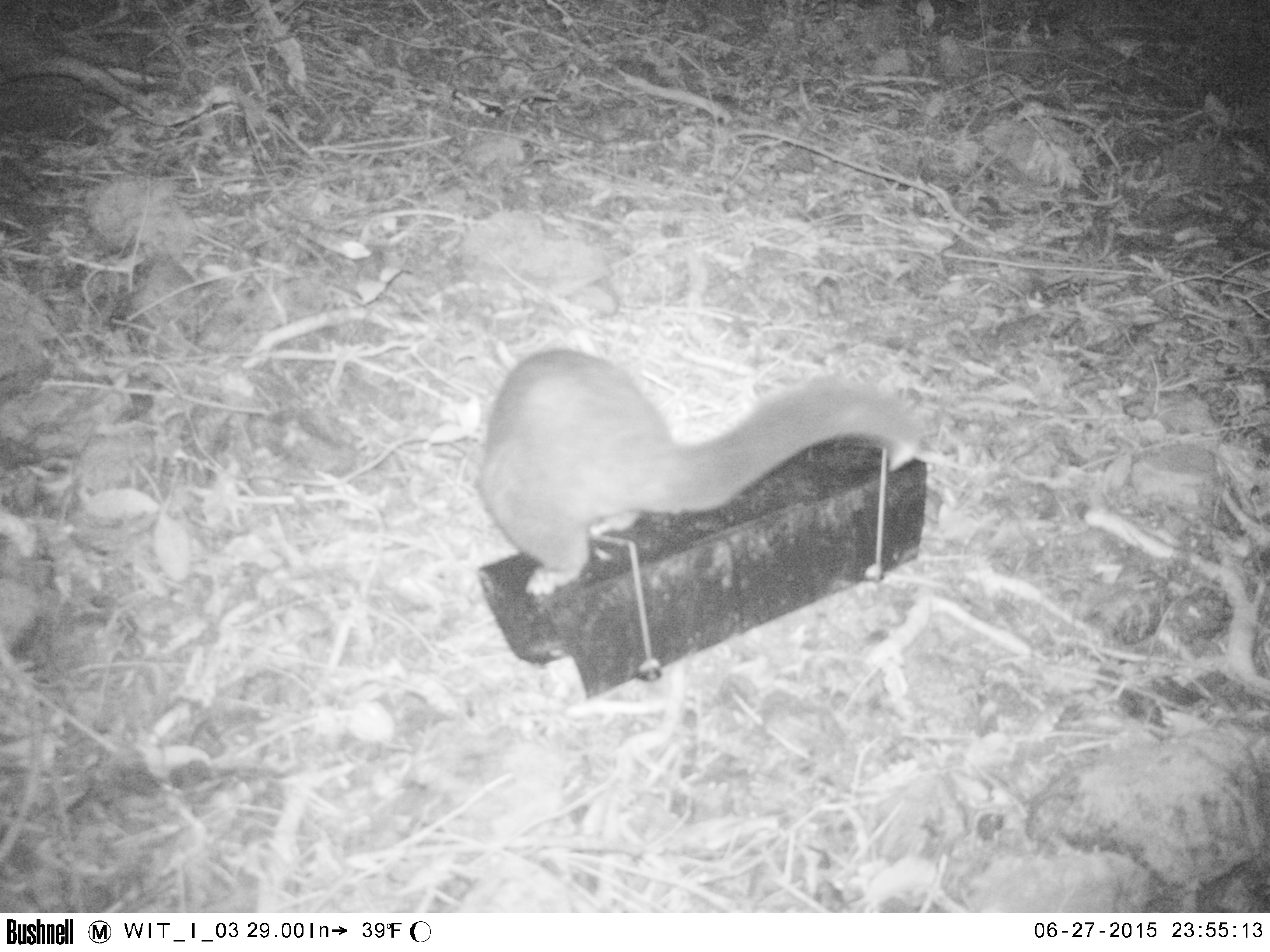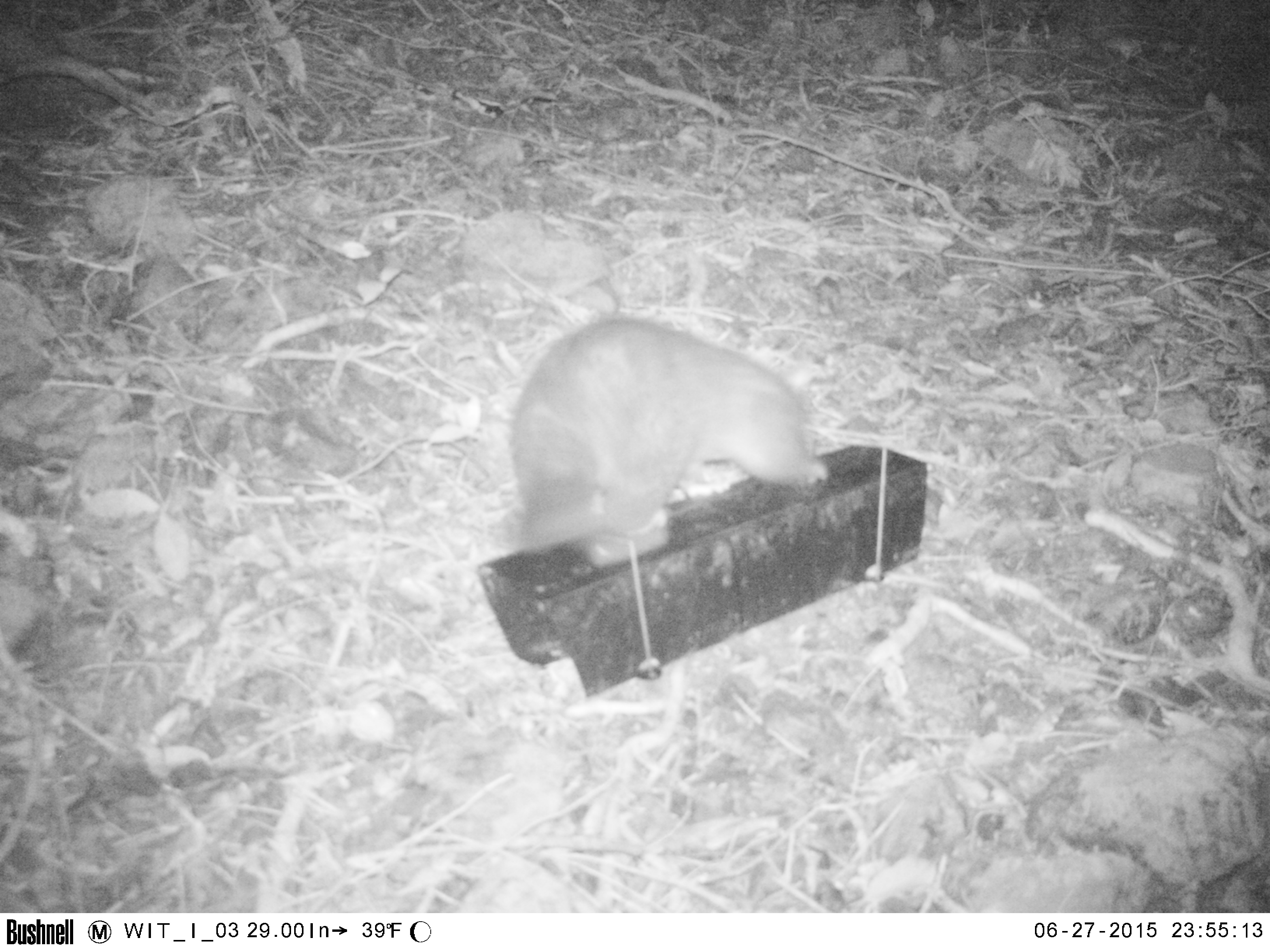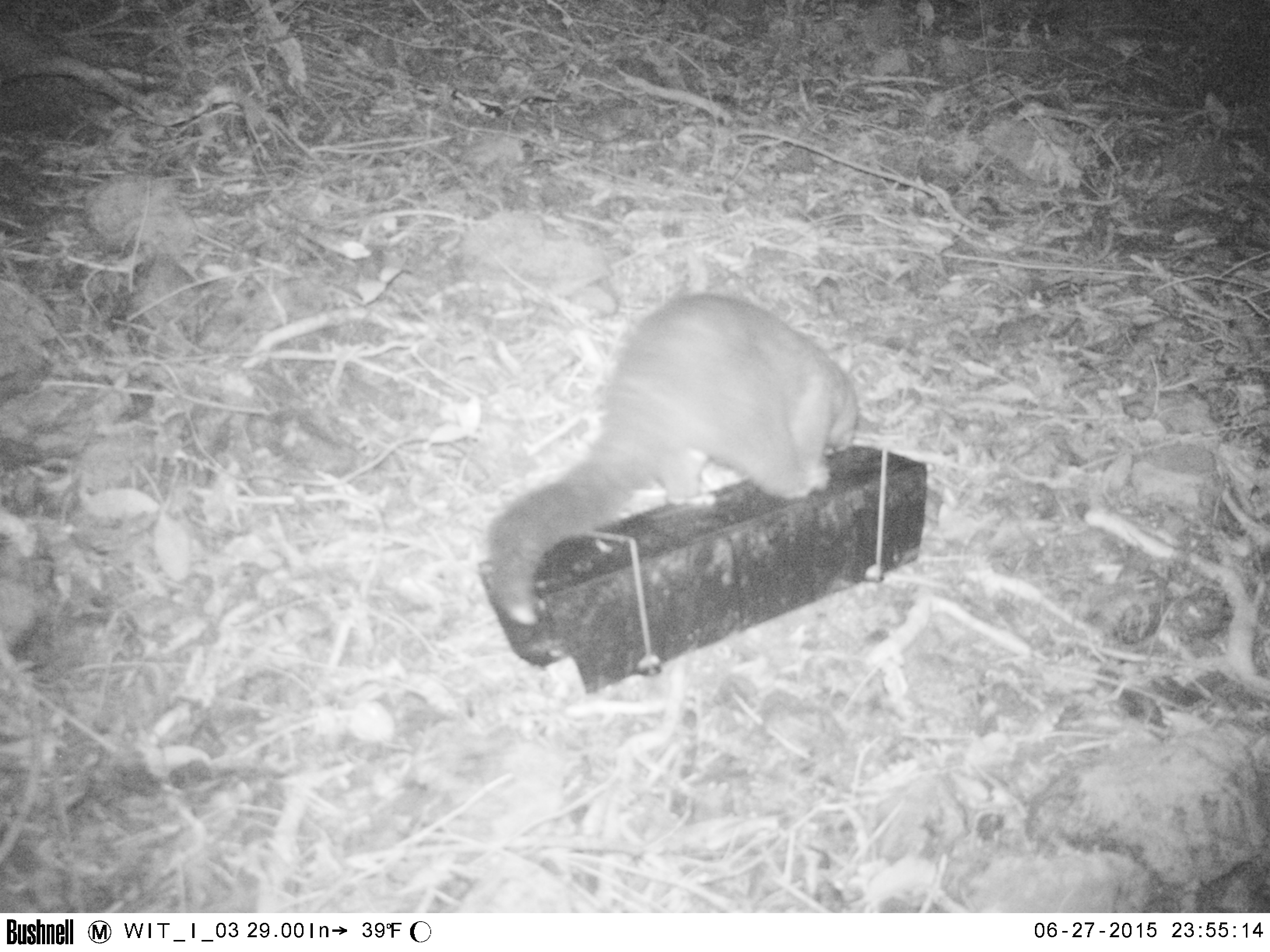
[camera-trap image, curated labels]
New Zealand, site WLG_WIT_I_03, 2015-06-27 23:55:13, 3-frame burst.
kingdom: Animalia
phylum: Chordata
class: Mammalia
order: Diprotodontia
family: Phalangeridae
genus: Trichosurus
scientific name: Trichosurus vulpecula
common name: common brushtail possum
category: possum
Possum (common brushtail possum) (Trichosurus vulpecula).